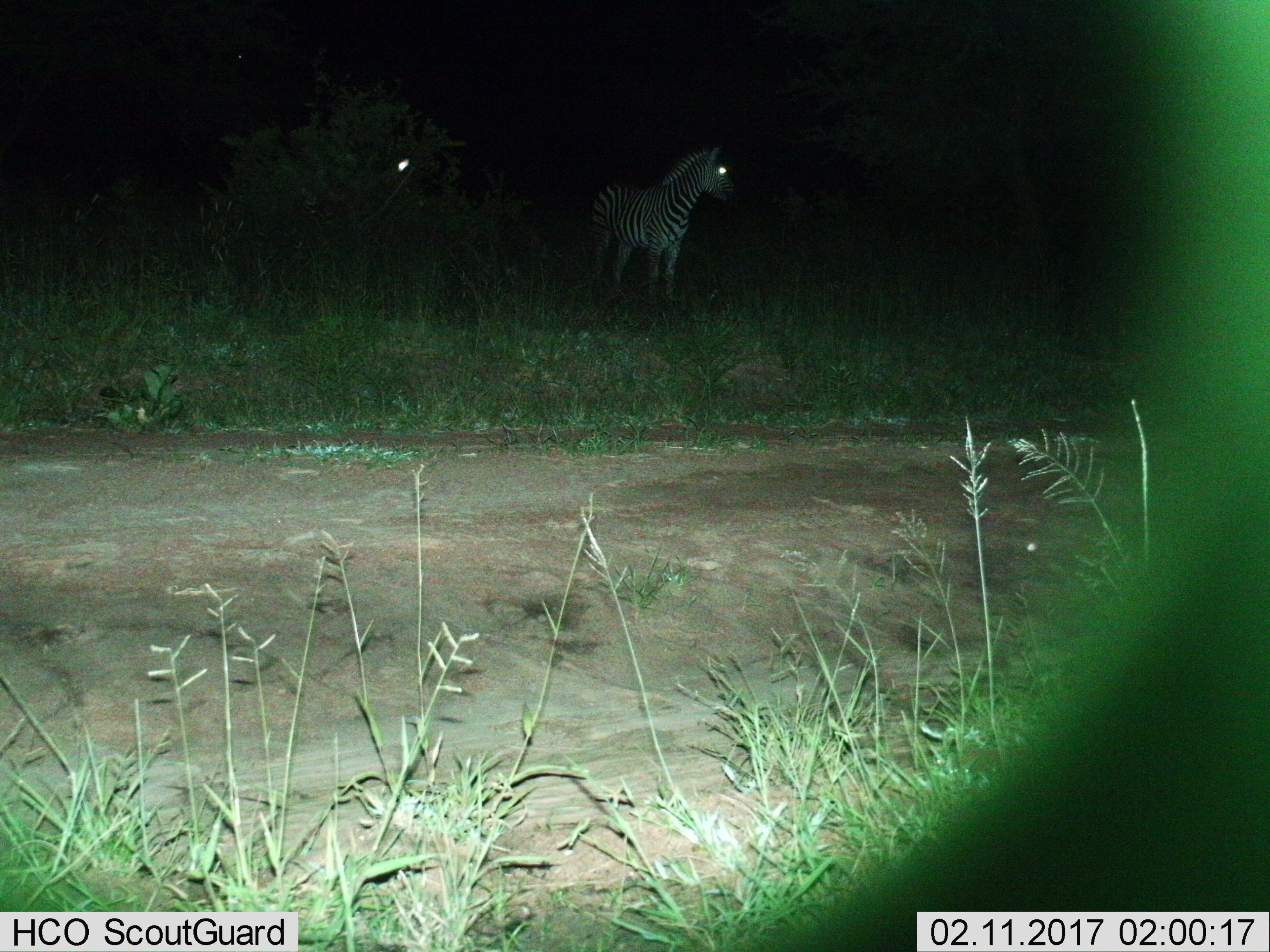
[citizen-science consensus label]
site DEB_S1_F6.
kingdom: Animalia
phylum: Chordata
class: Mammalia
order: Perissodactyla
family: Equidae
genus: Equus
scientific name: Equus quagga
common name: plains zebra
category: zebraplains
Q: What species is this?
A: Zebraplains (plains zebra) (Equus quagga).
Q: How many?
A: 1.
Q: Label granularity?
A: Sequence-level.